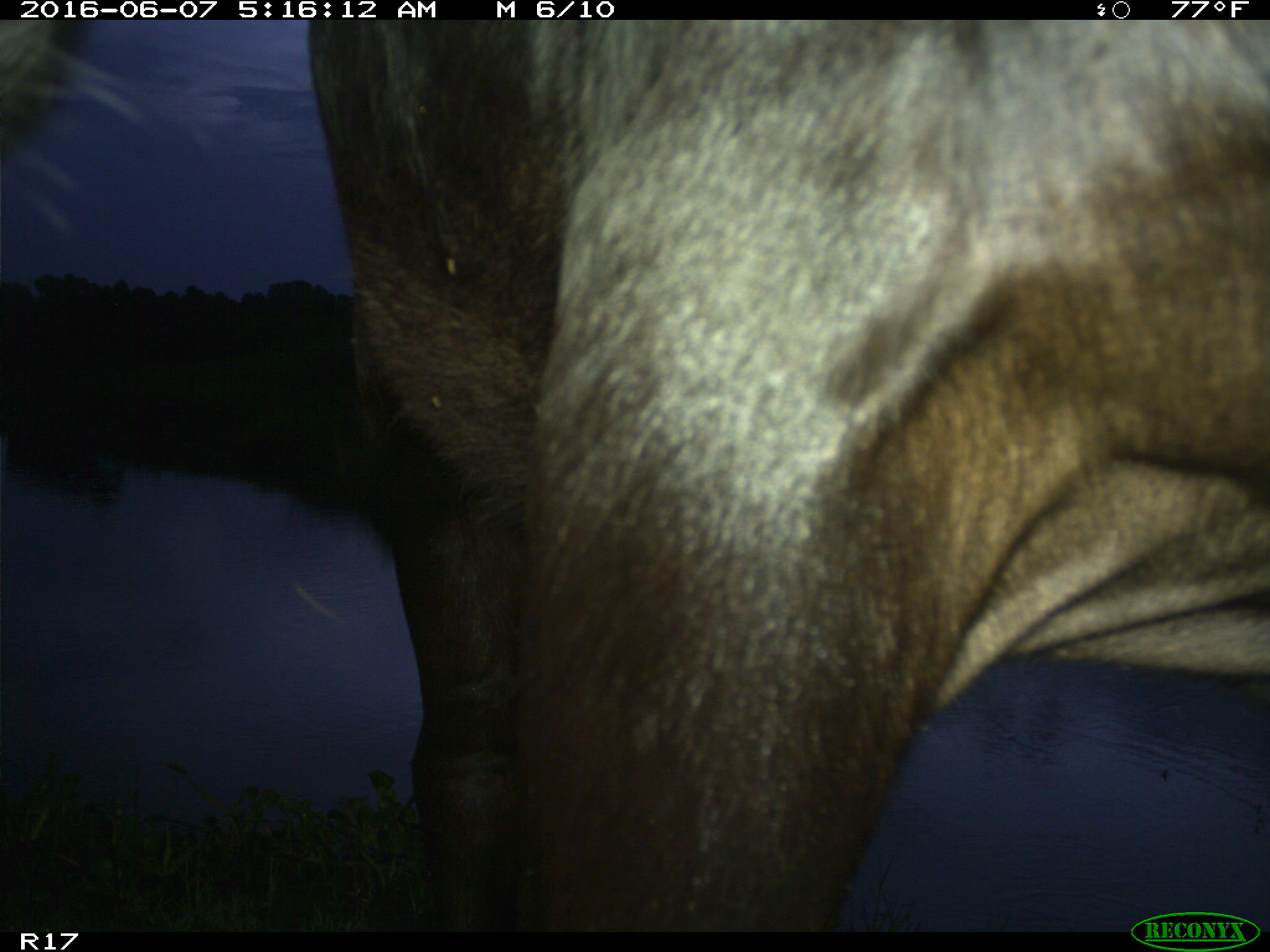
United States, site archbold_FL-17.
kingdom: Animalia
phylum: Chordata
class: Mammalia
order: Artiodactyla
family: Bovidae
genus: Bos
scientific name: Bos taurus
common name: domestic cow